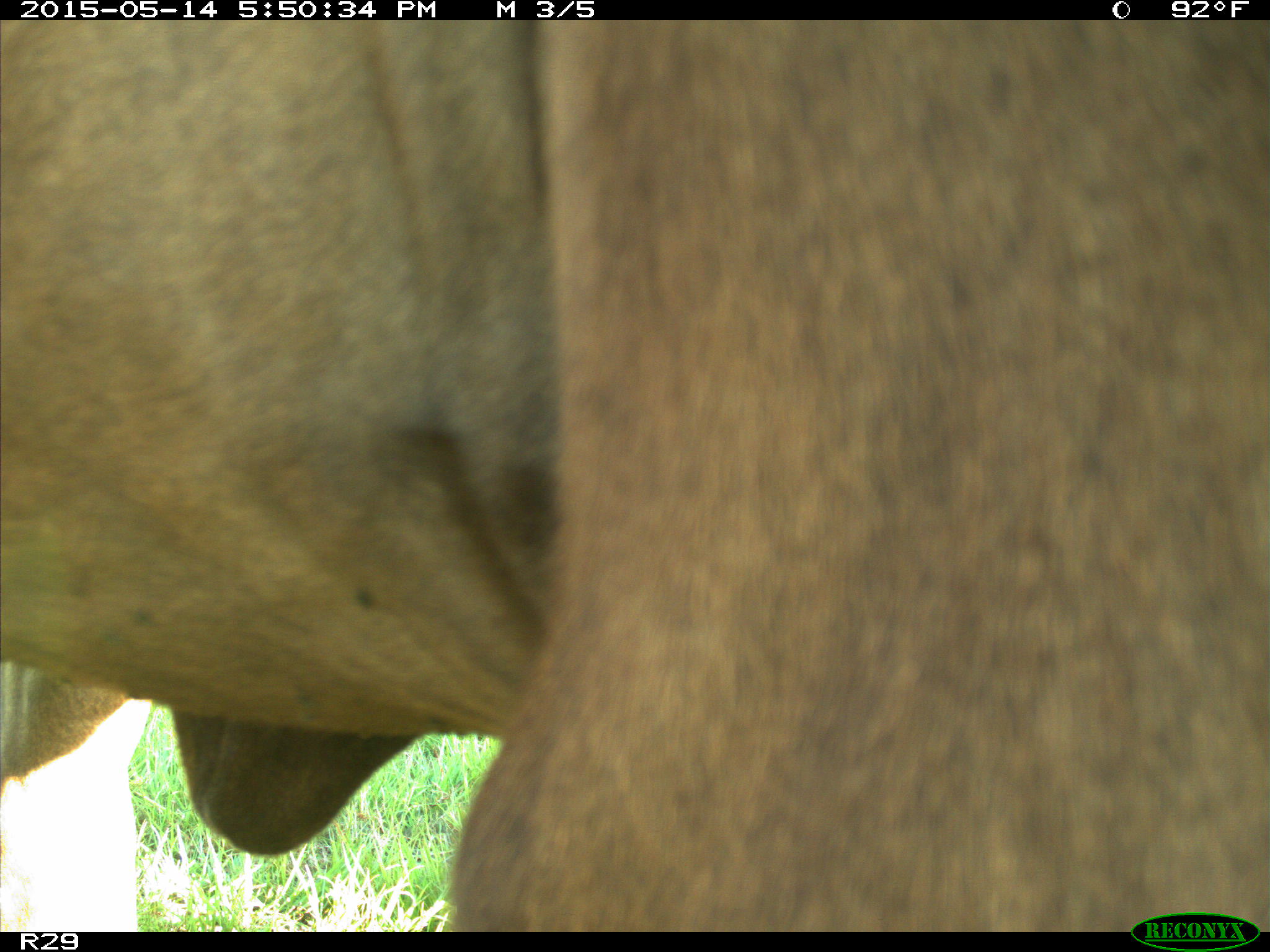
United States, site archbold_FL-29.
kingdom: Animalia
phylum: Chordata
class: Mammalia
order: Artiodactyla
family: Bovidae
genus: Bos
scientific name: Bos taurus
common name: domestic cow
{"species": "Bos taurus (domestic cow)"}